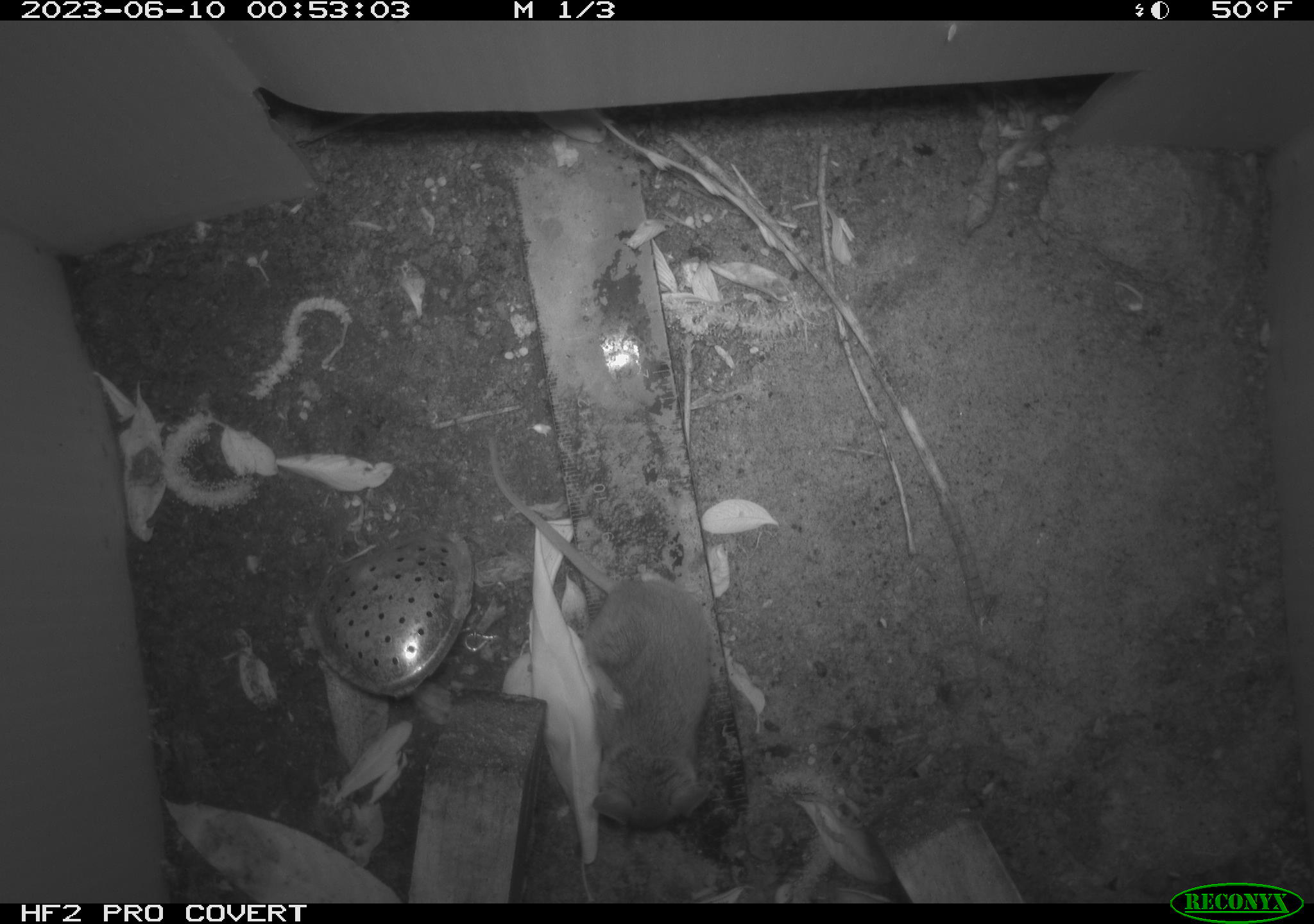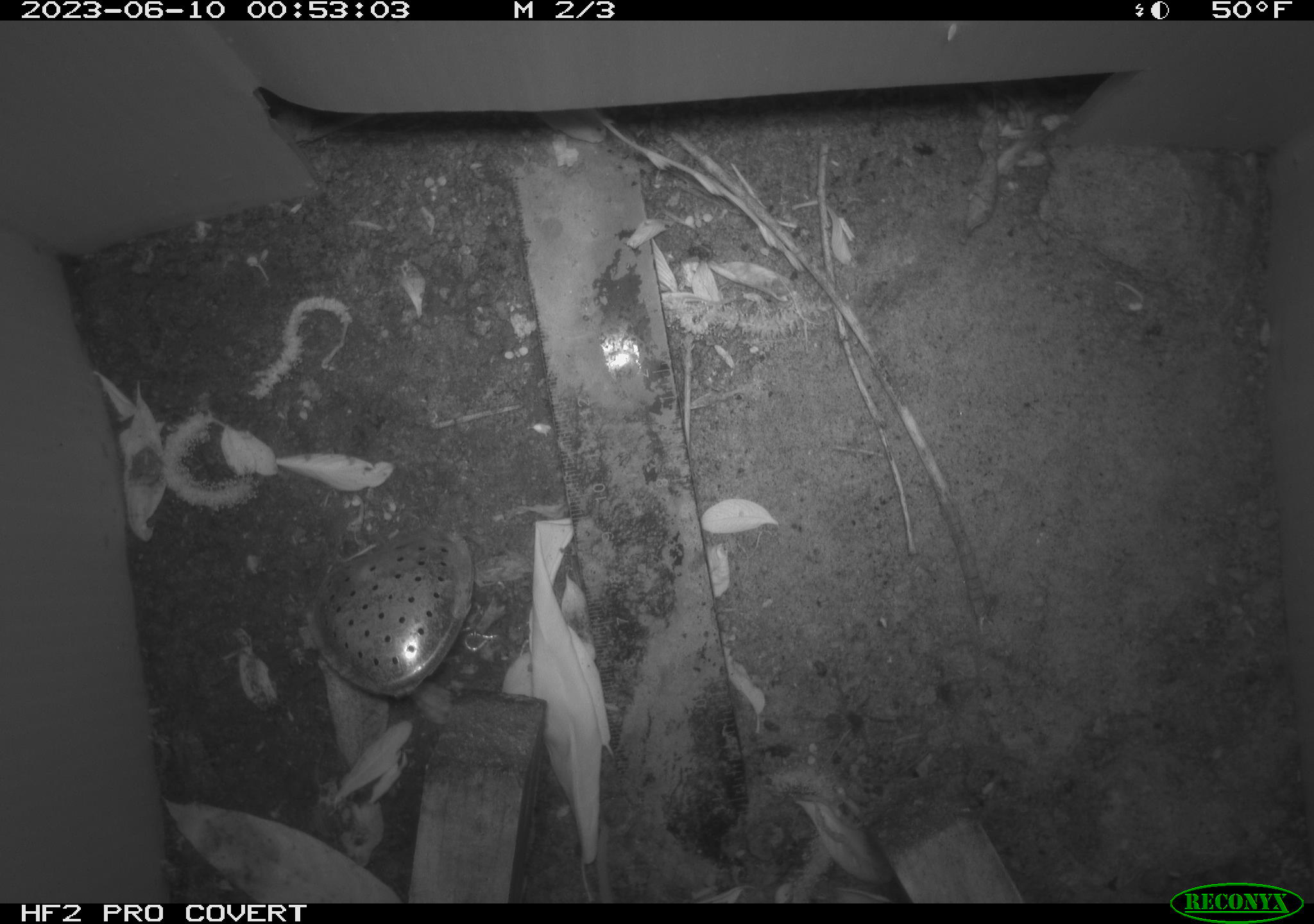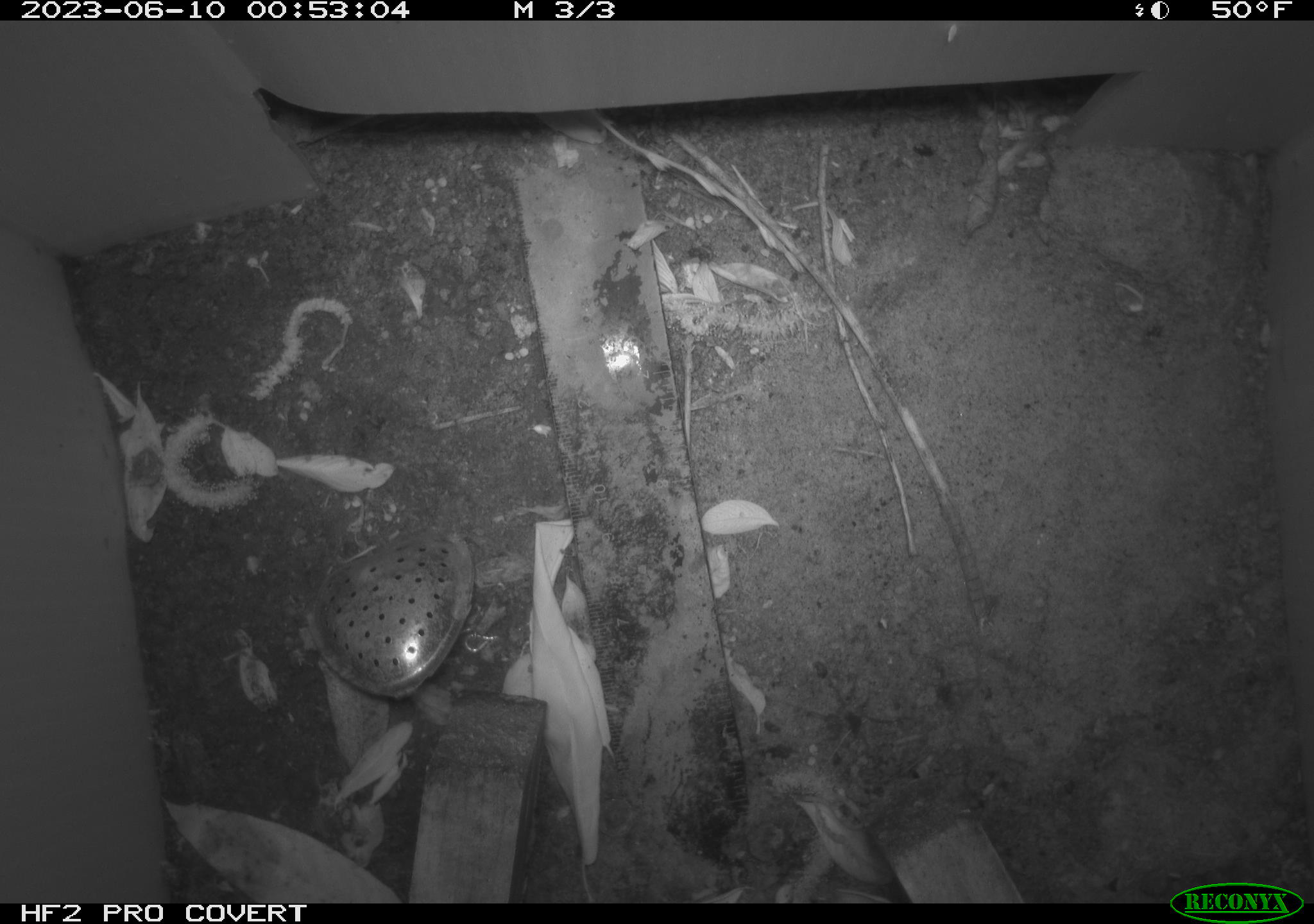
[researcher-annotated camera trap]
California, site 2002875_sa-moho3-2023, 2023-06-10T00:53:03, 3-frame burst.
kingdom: Animalia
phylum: Chordata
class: Mammalia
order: Rodentia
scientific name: Rodentia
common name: mouse species